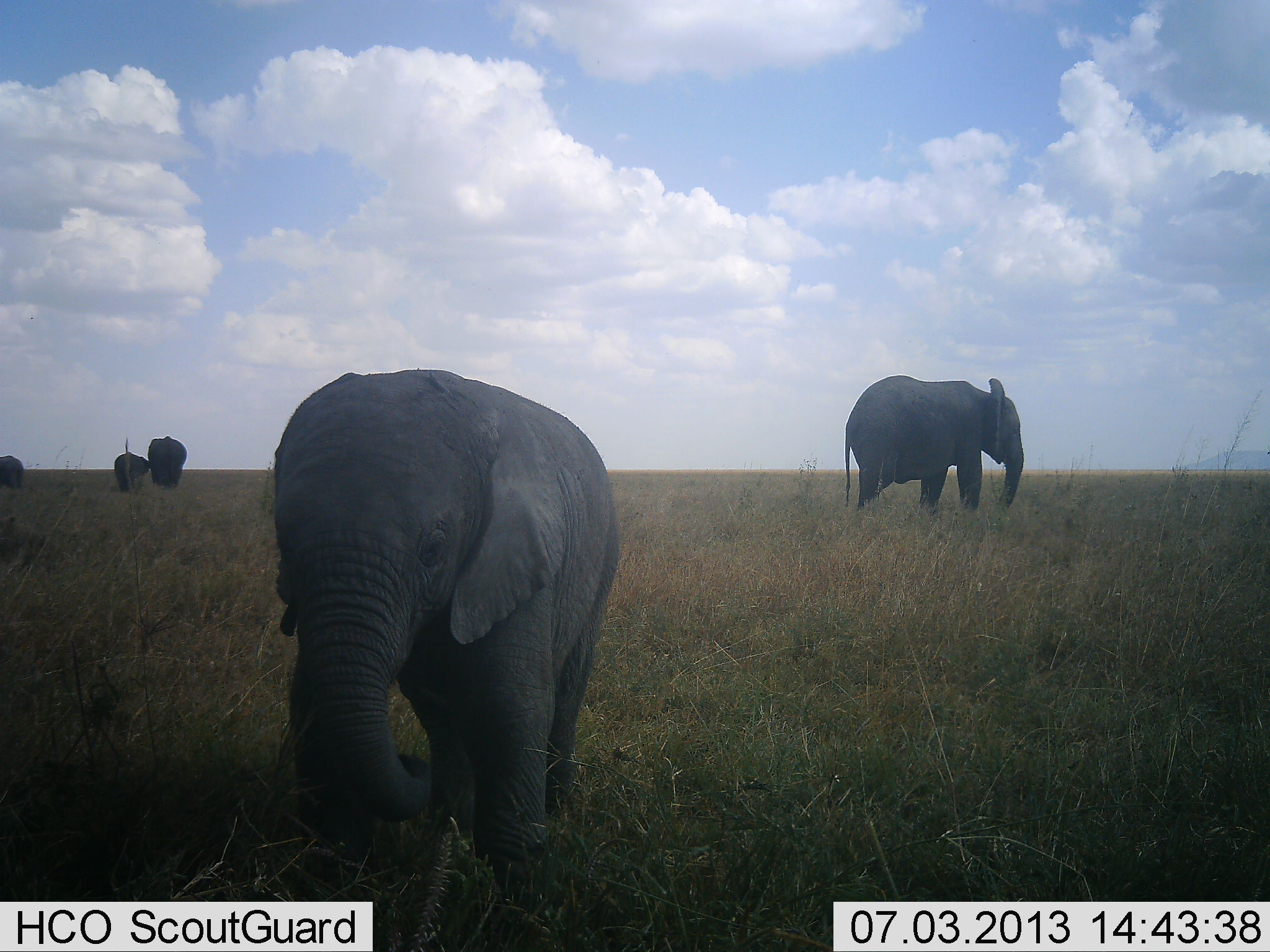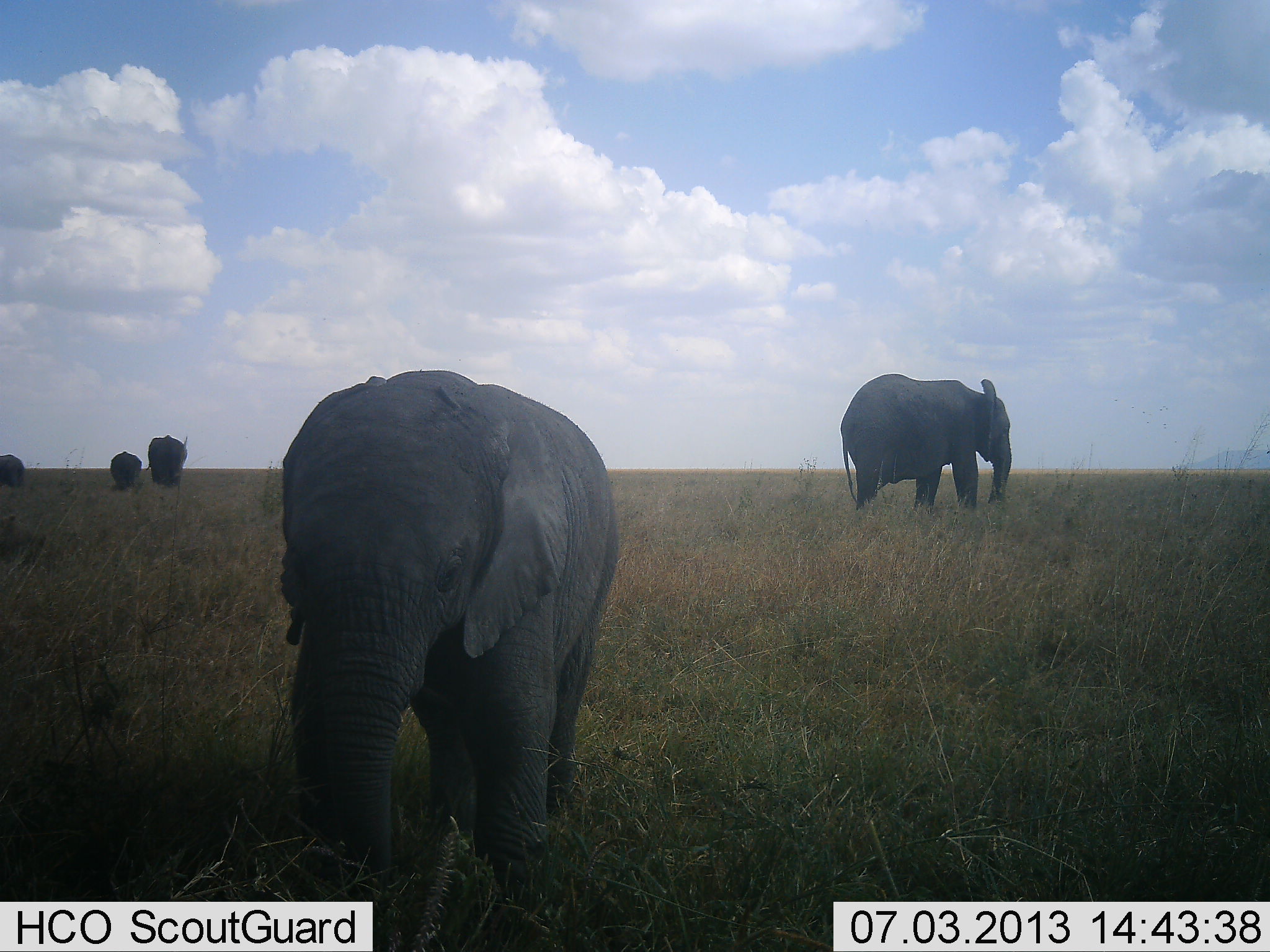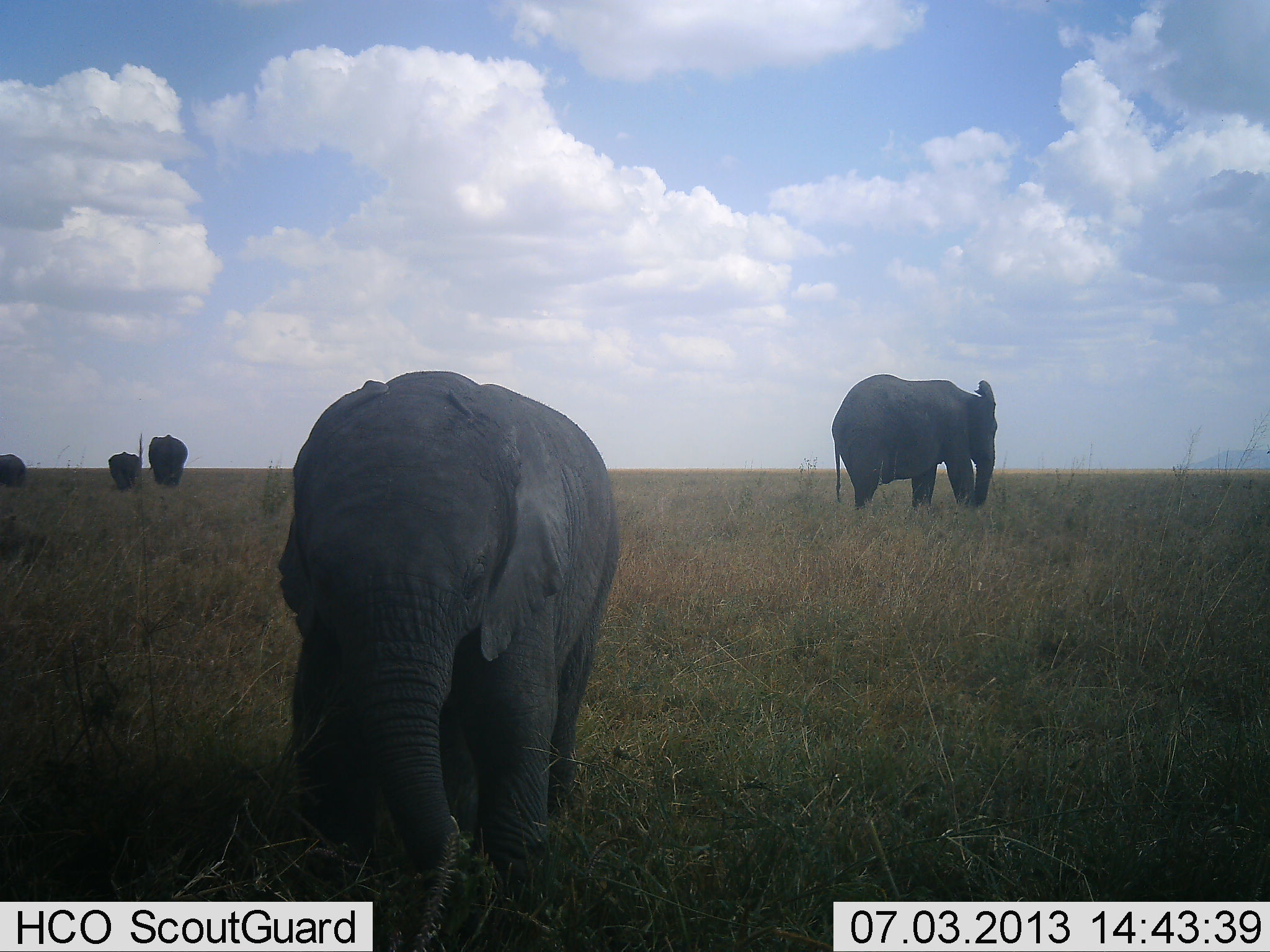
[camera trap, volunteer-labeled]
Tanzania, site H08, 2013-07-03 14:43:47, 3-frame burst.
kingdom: Animalia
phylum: Chordata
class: Mammalia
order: Proboscidea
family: Elephantidae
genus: Loxodonta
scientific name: Loxodonta africana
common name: african bush elephant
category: elephant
Elephant (african bush elephant) (Loxodonta africana), count 5. Behavior (volunteer vote fractions): standing 80%, resting 0%, moving 10%, interacting 10%. Young present (vote fraction): 80%. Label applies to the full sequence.